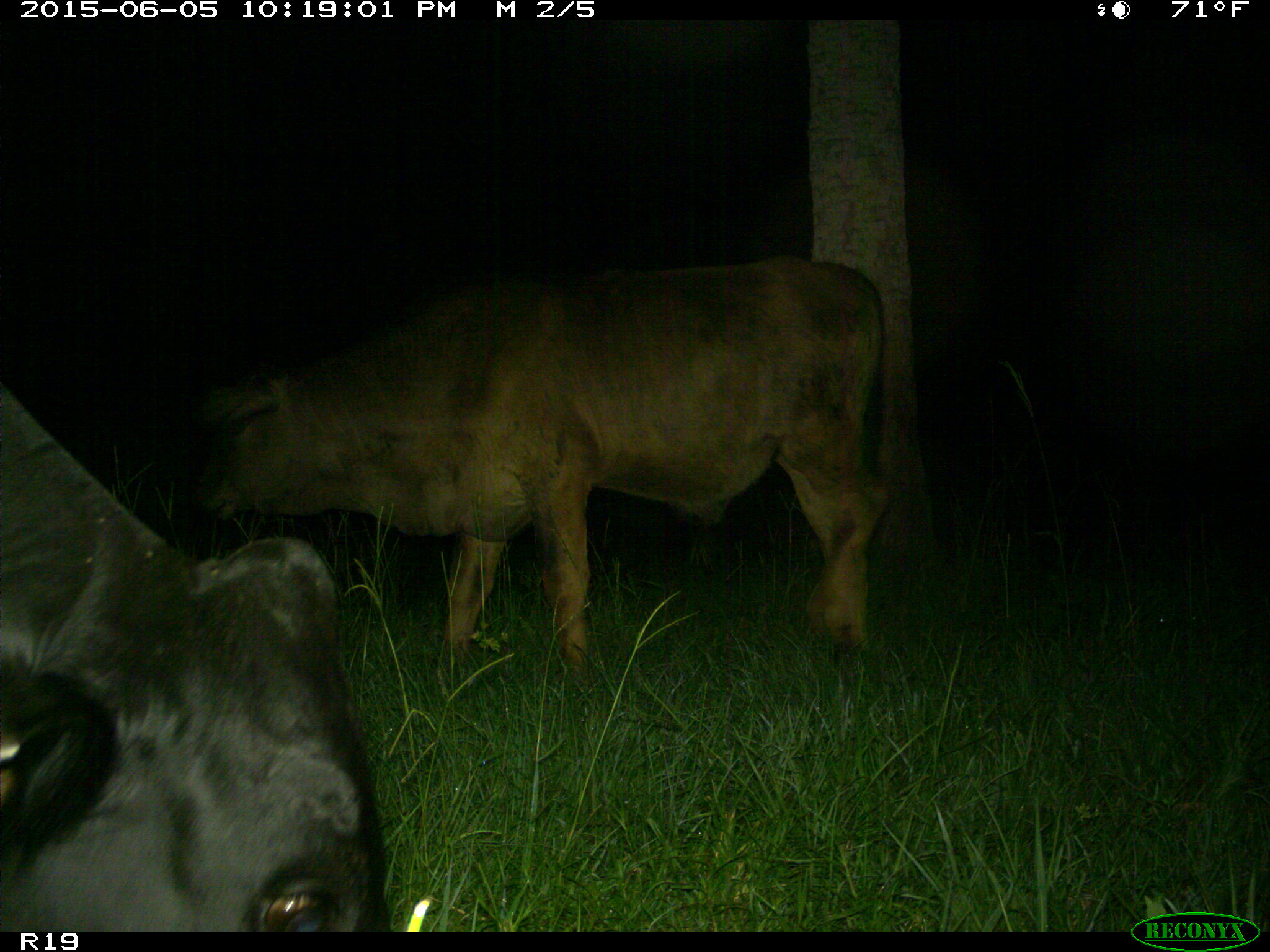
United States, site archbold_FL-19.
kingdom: Animalia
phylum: Chordata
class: Mammalia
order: Artiodactyla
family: Bovidae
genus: Bos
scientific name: Bos taurus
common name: domestic cow